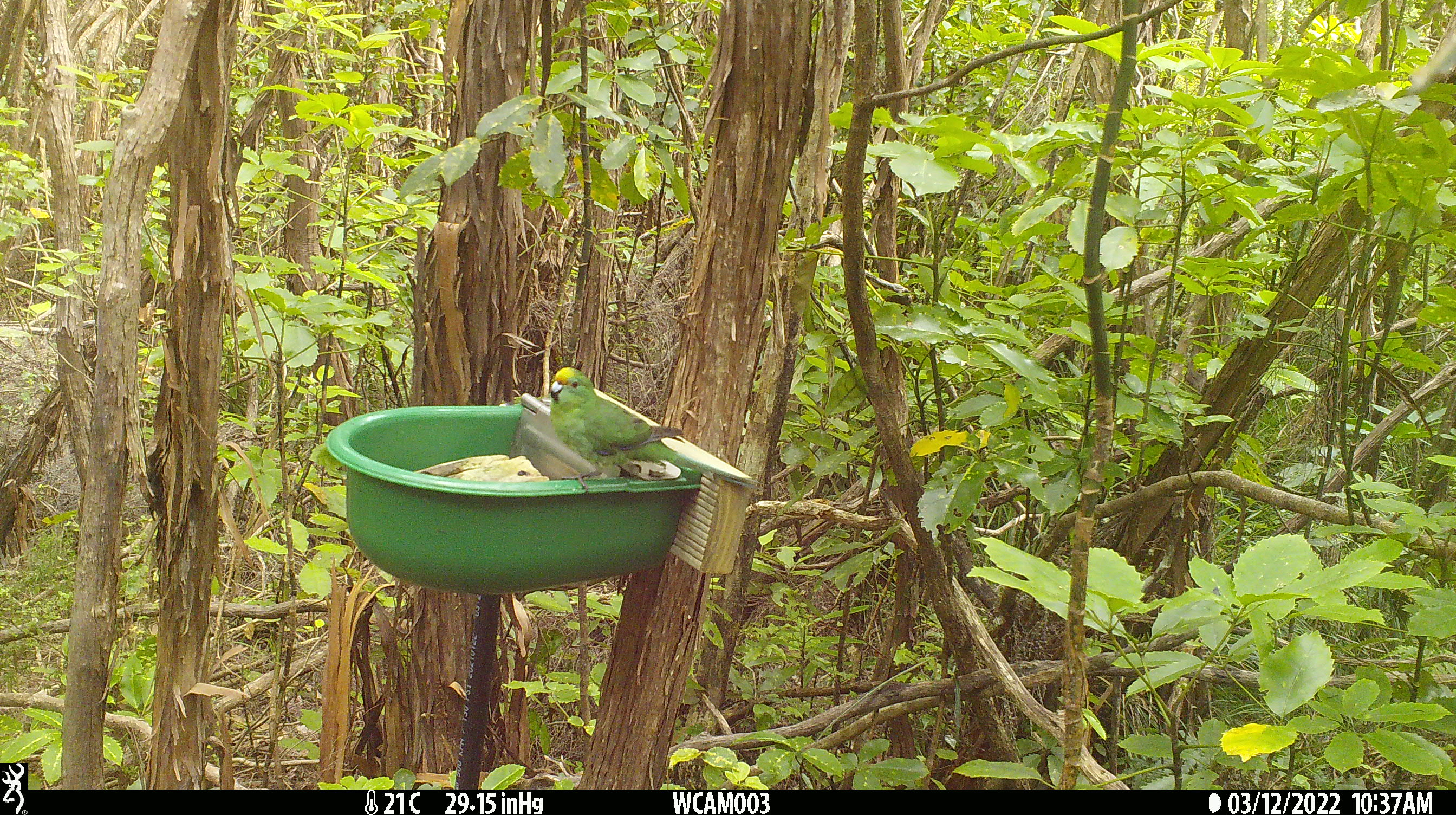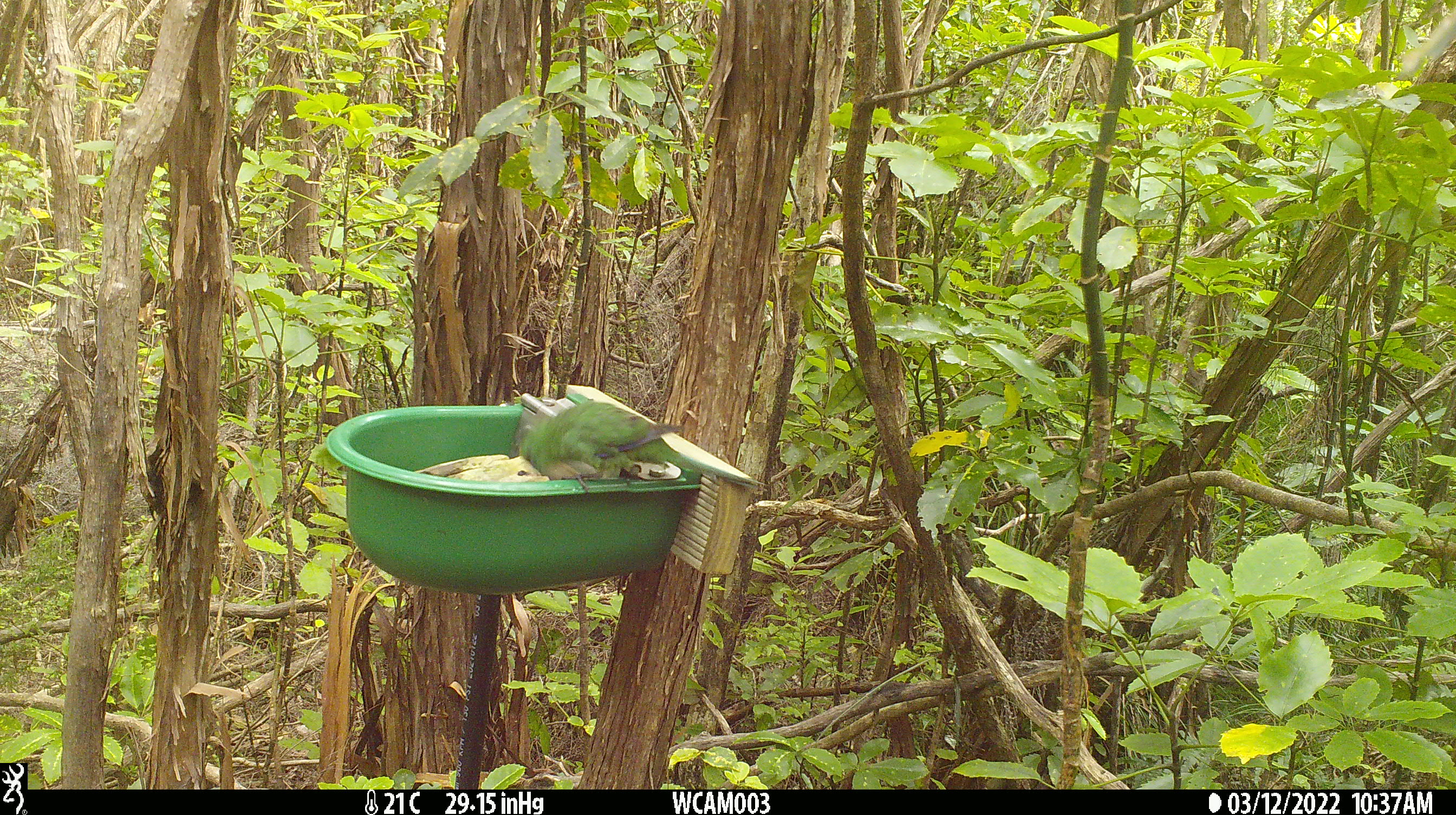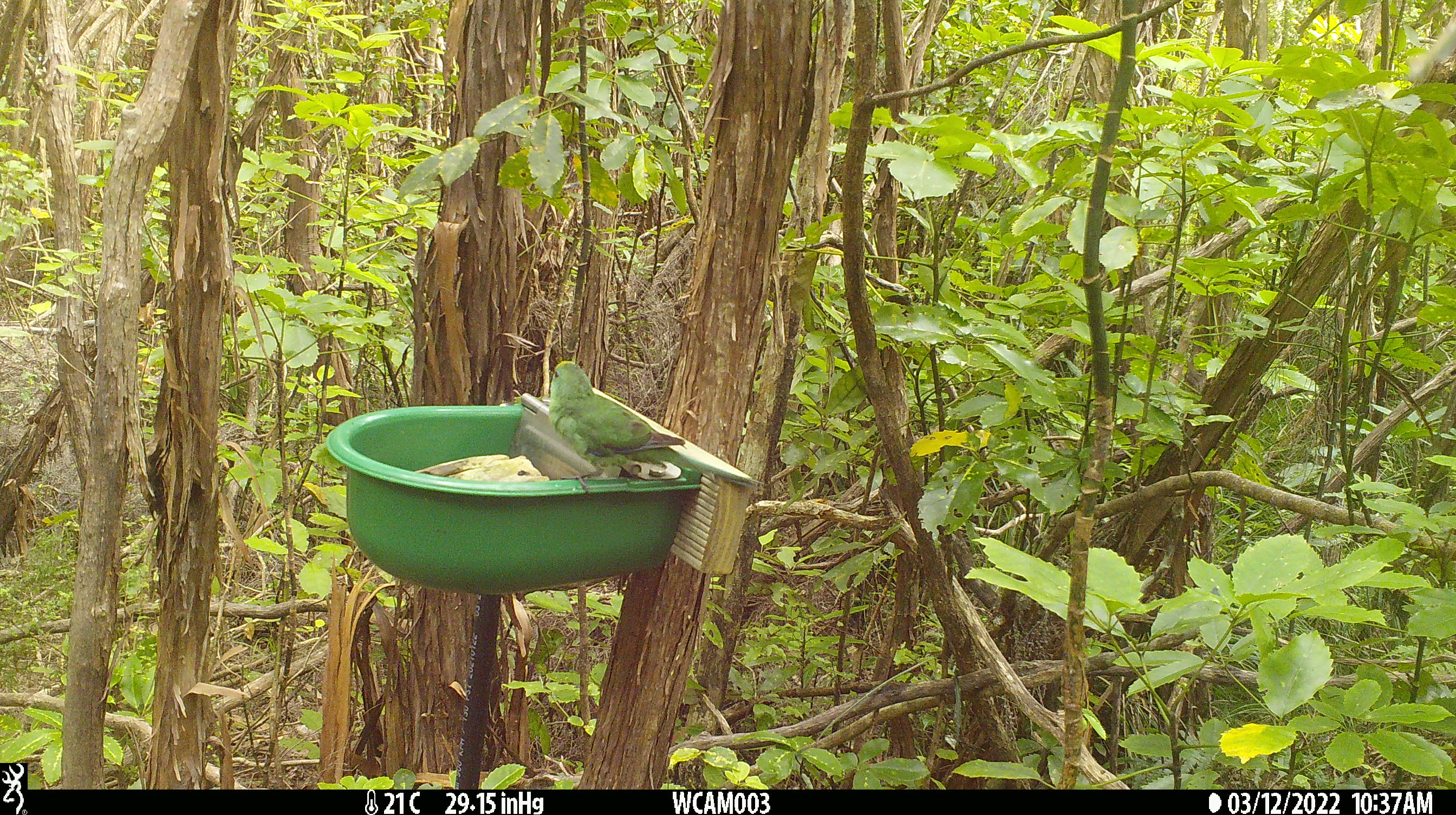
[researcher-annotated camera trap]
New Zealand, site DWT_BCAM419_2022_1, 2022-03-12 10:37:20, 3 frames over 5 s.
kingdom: Animalia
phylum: Chordata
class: Aves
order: Psittaciformes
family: Psittaculidae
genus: Cyanoramphus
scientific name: Cyanoramphus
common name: parakeet